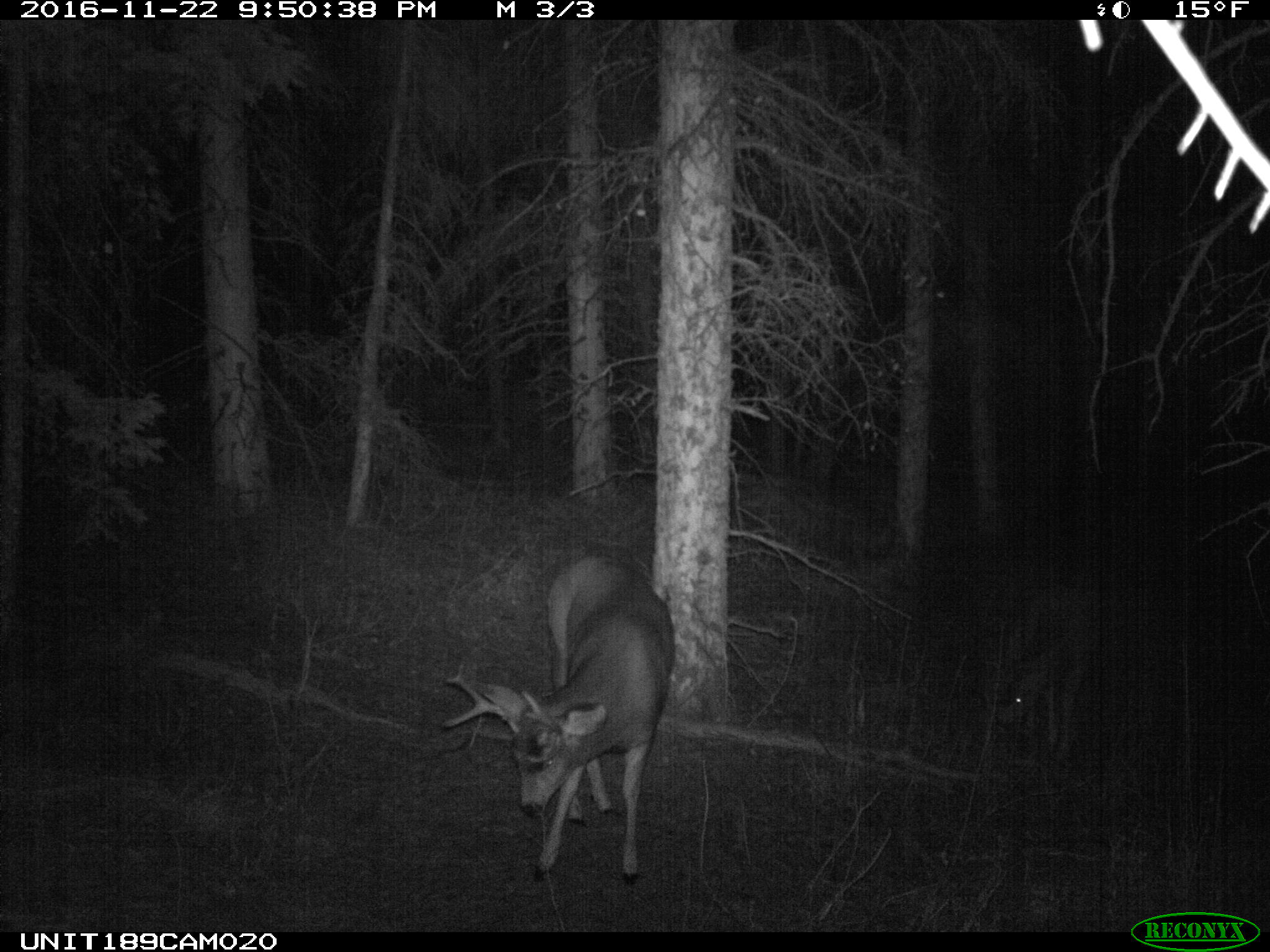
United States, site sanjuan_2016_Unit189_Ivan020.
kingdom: Animalia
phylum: Chordata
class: Mammalia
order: Artiodactyla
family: Cervidae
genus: Odocoileus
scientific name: Odocoileus hemionus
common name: mule deer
Odocoileus hemionus (mule deer).